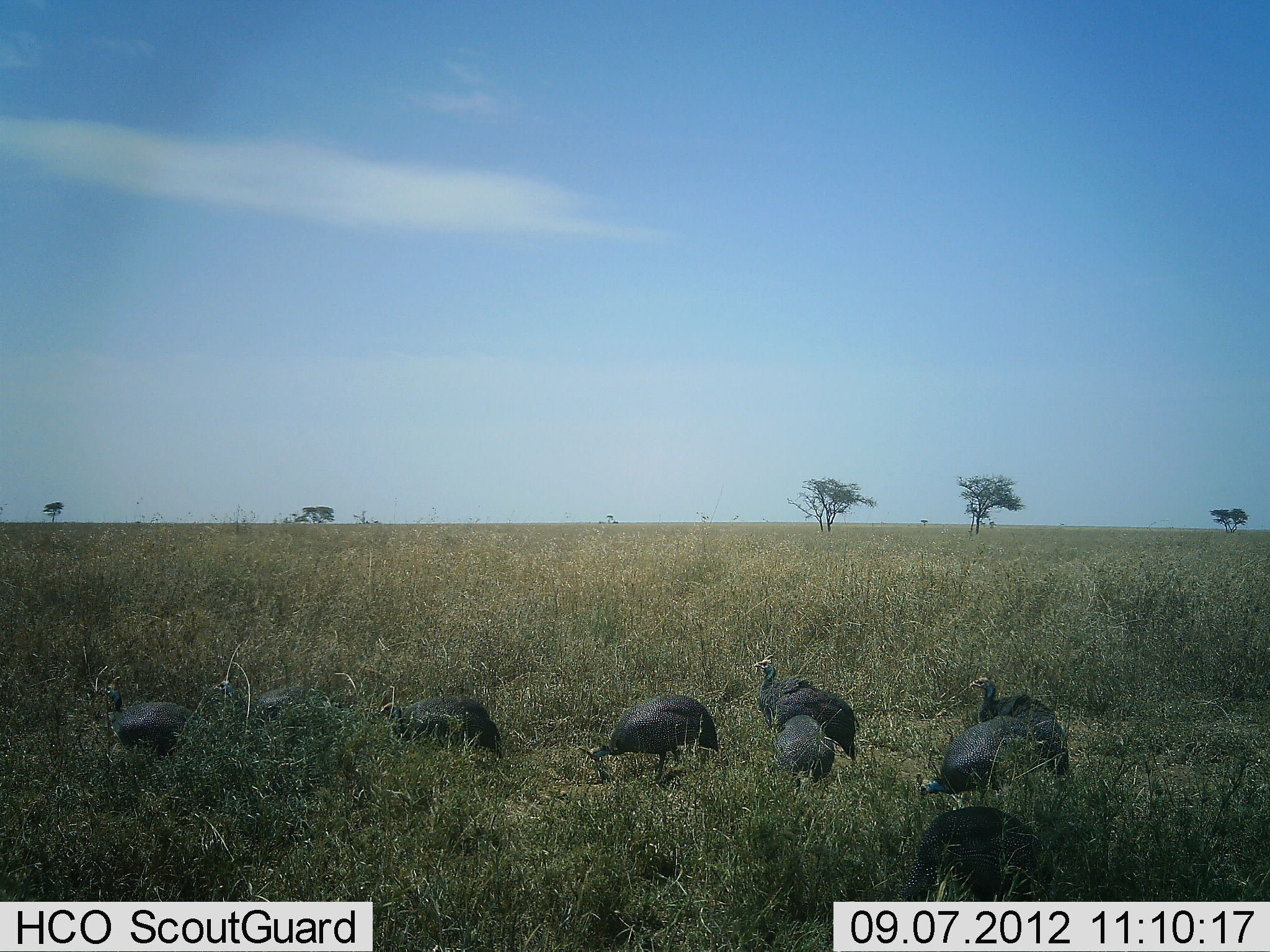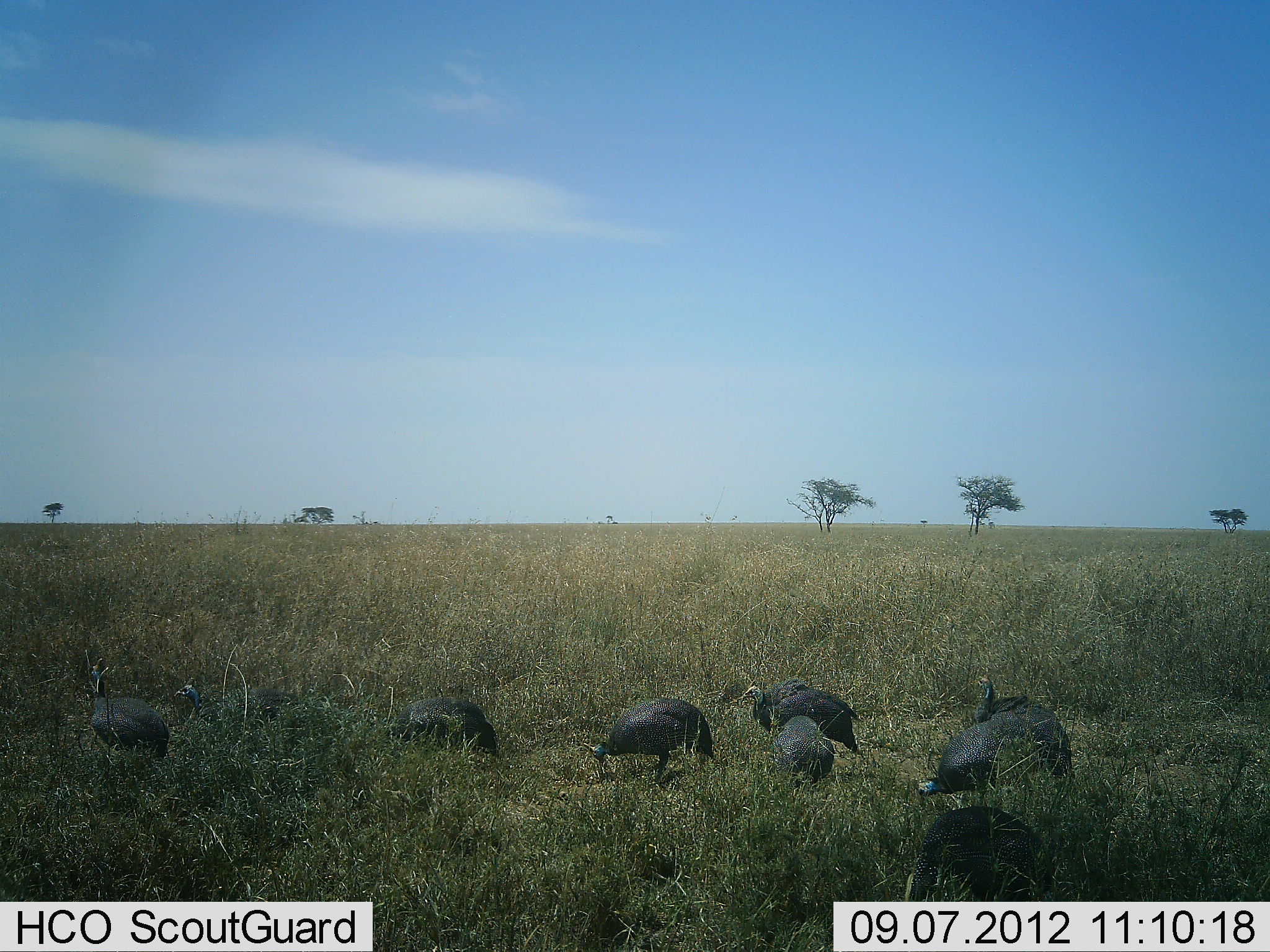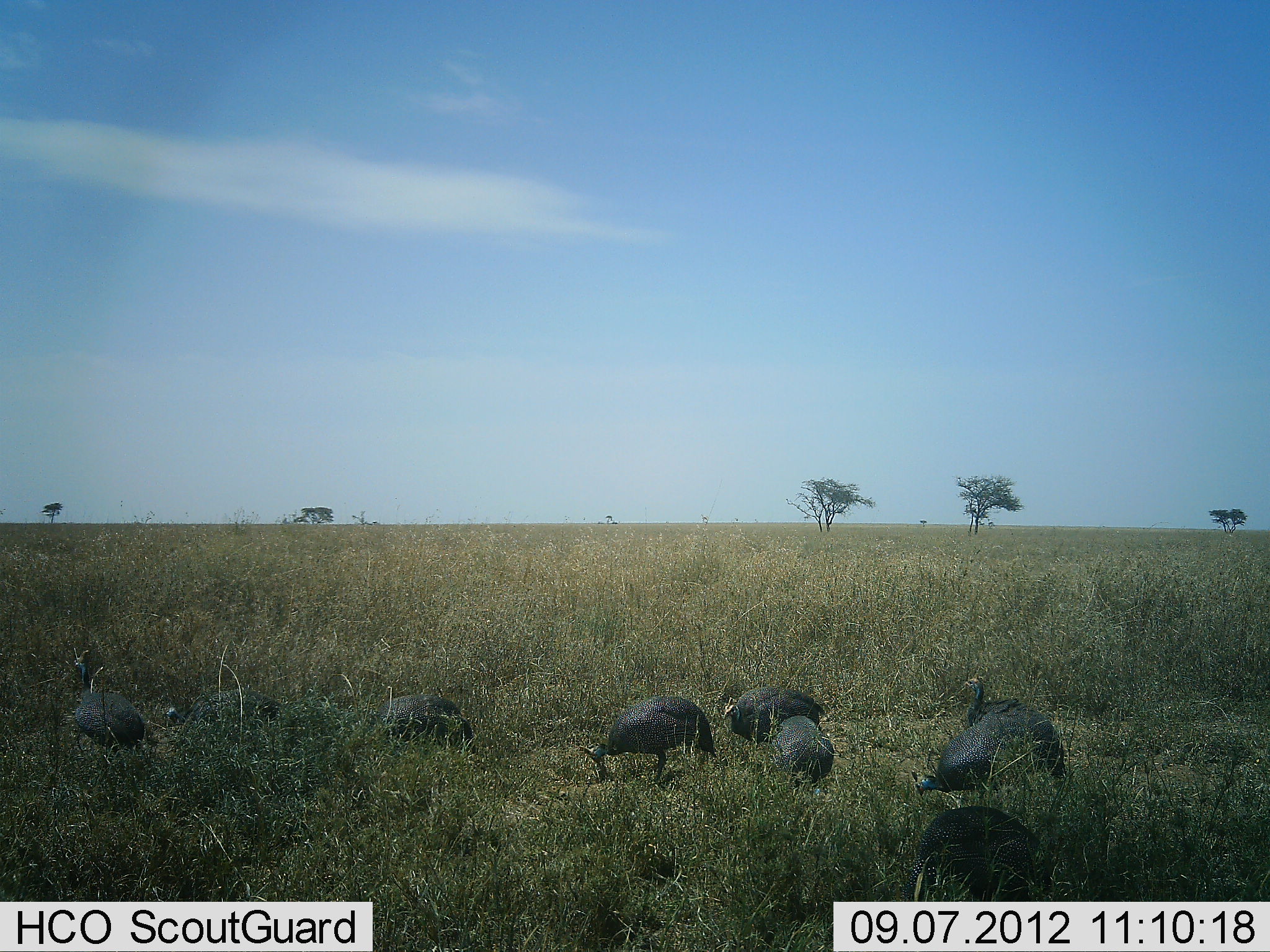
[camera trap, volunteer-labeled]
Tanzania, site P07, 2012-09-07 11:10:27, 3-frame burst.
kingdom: Animalia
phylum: Chordata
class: Aves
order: Galliformes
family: Numididae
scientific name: Numididae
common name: guinea fowl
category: guineafowl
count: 9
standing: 30%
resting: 10%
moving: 30%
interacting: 0%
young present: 0%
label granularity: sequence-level